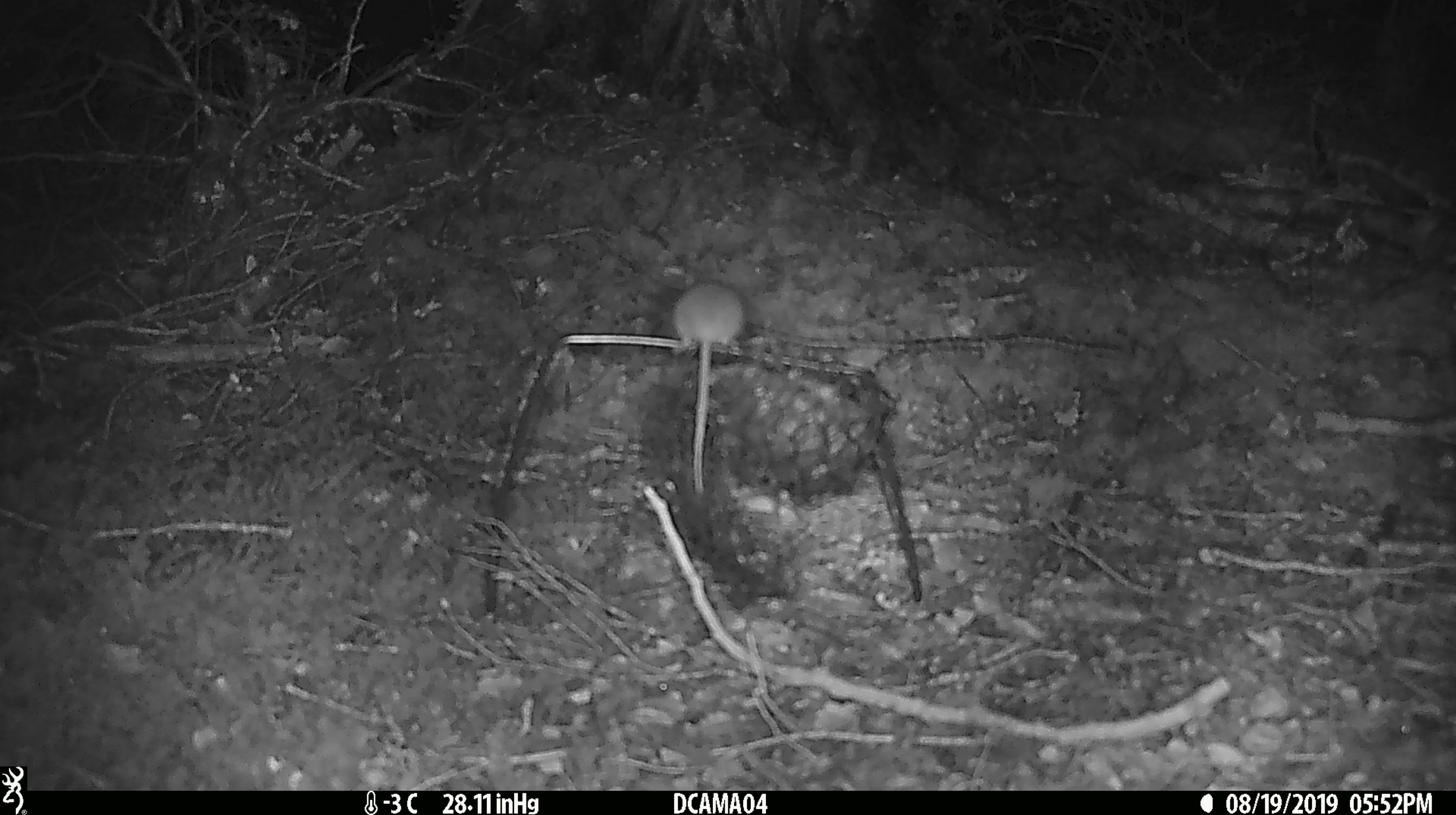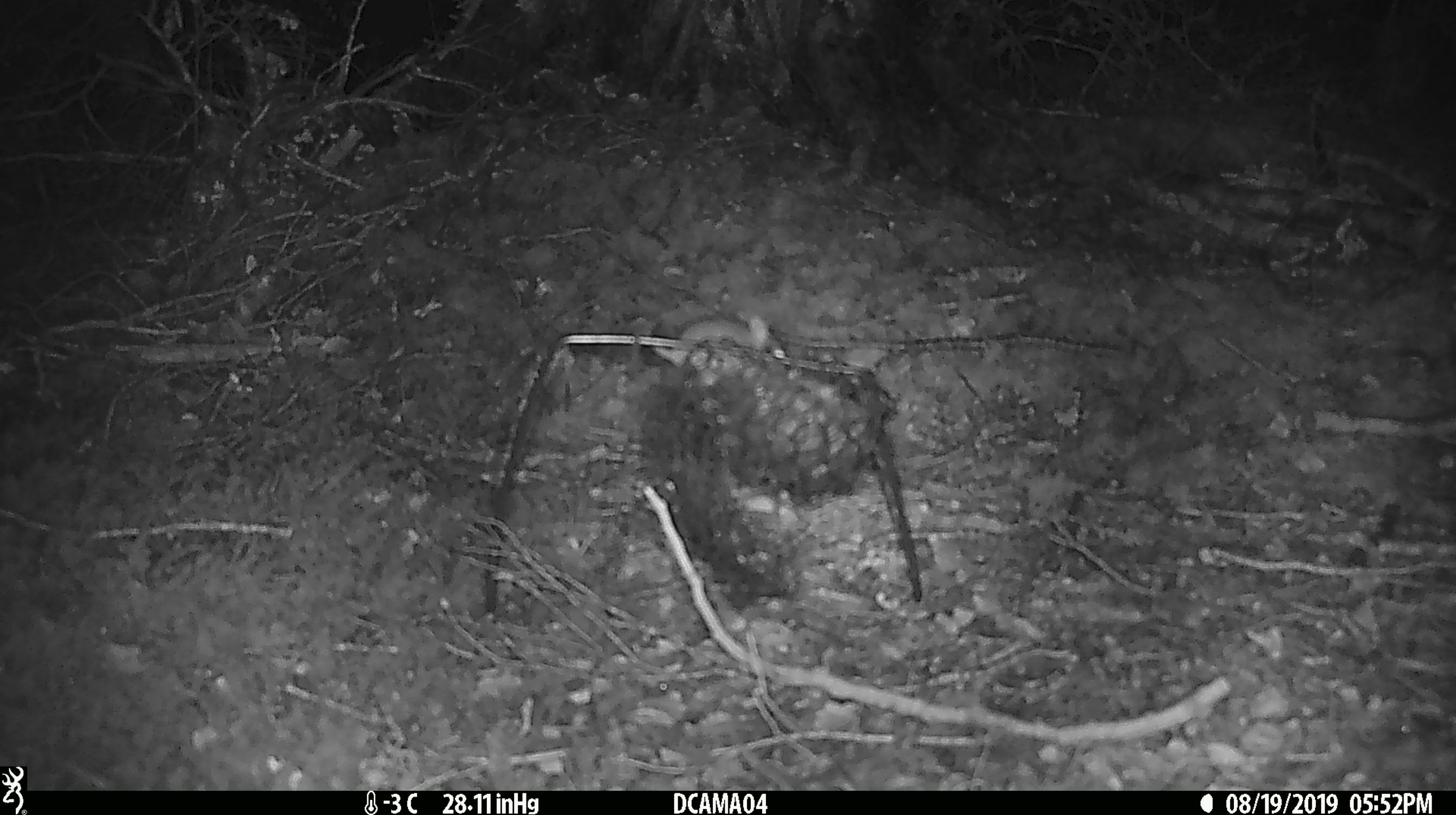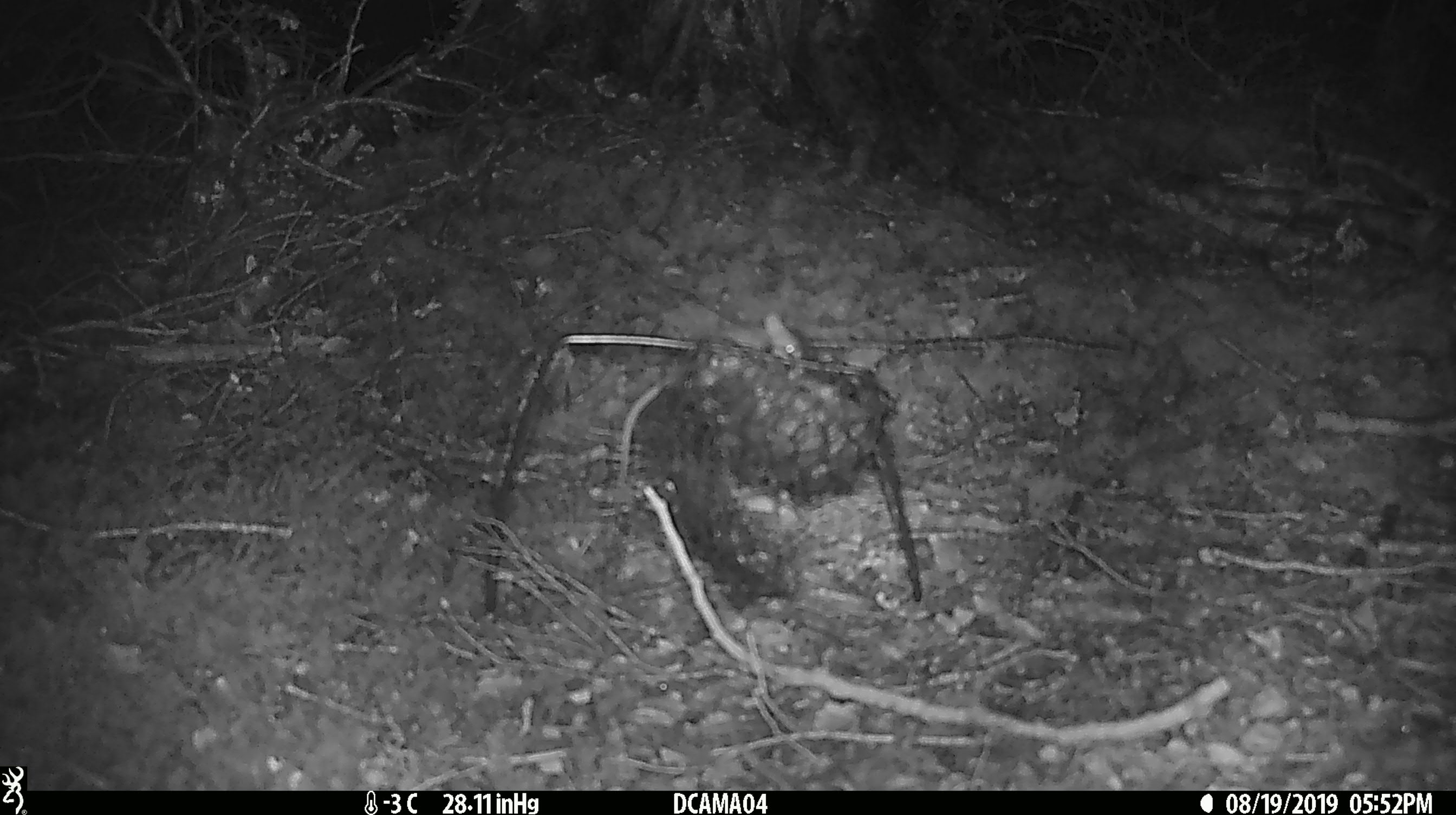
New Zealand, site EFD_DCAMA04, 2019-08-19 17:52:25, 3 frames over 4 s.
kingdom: Animalia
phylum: Chordata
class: Mammalia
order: Rodentia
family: Muridae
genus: Mus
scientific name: Mus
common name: mouse